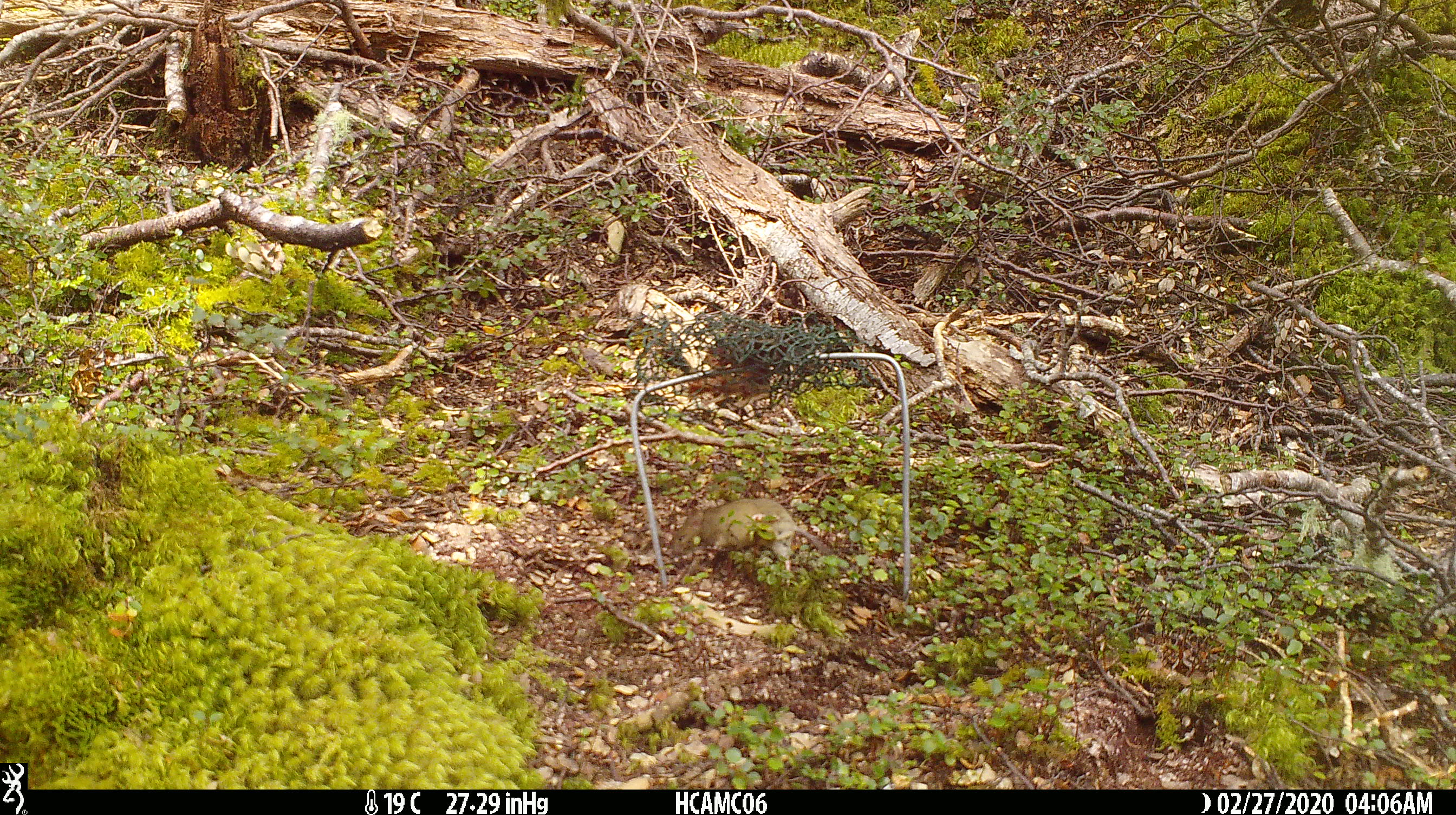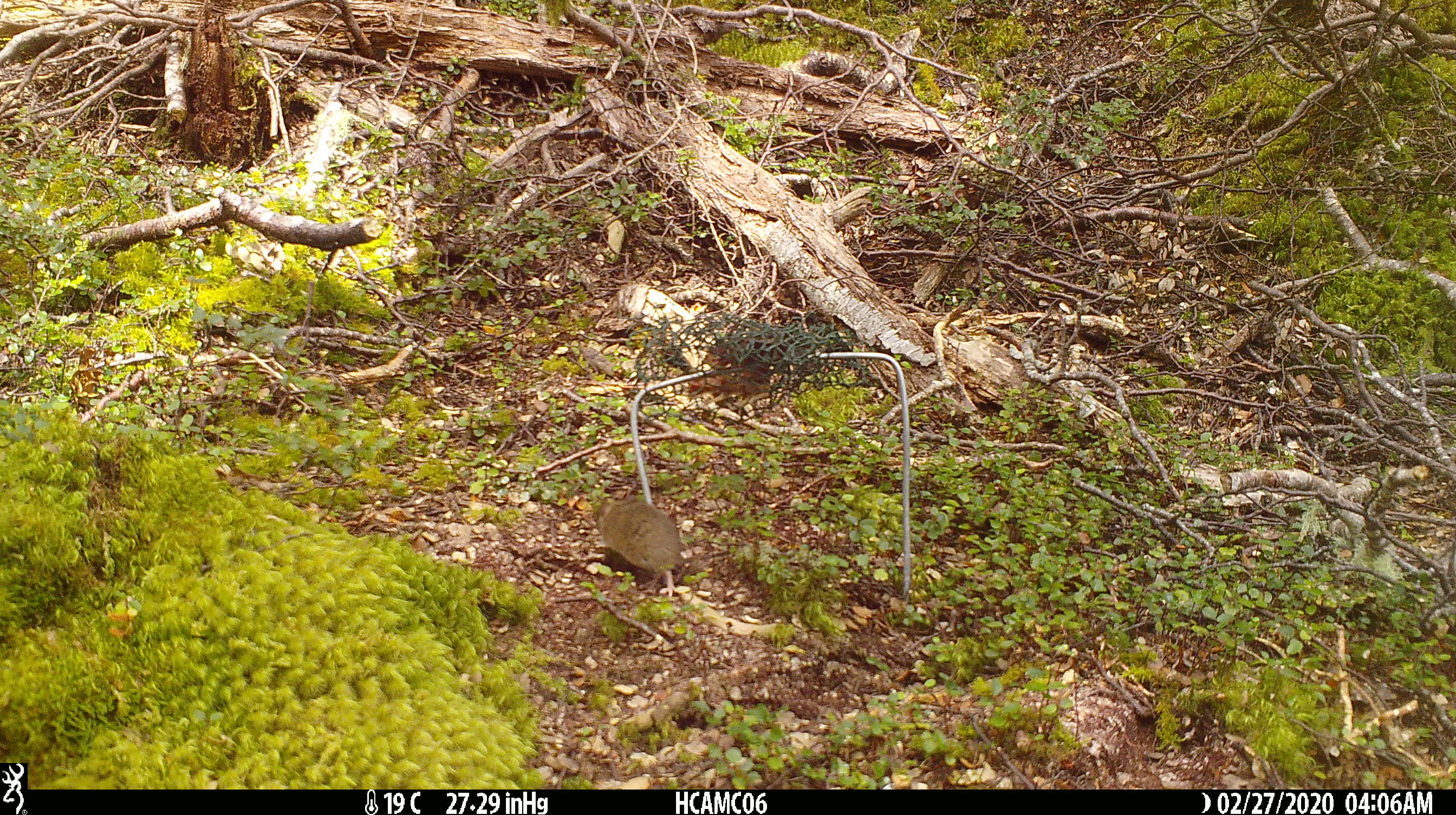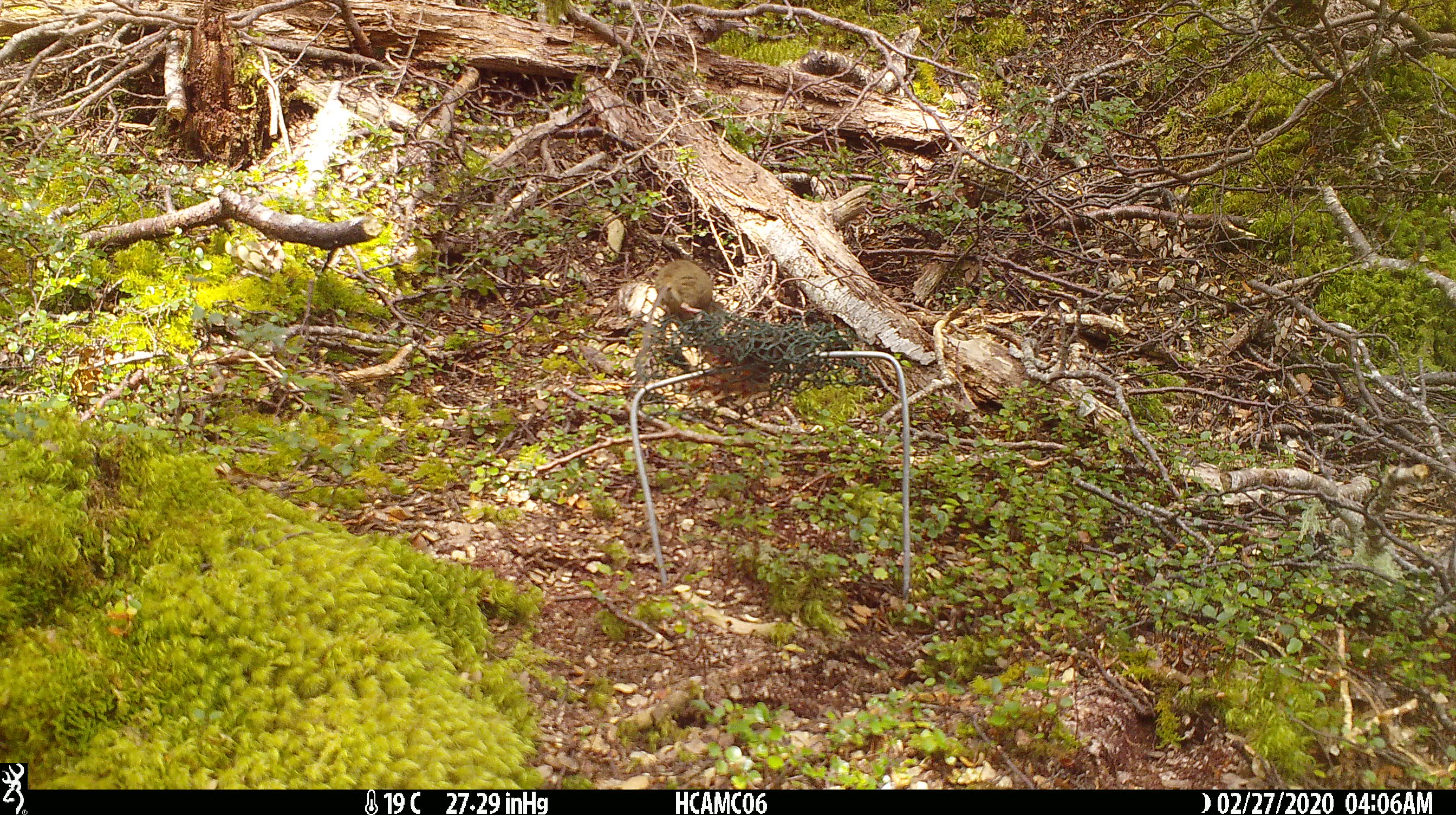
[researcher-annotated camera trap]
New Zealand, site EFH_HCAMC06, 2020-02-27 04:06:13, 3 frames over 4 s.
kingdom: Animalia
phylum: Chordata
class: Mammalia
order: Rodentia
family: Muridae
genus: Mus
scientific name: Mus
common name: mouse